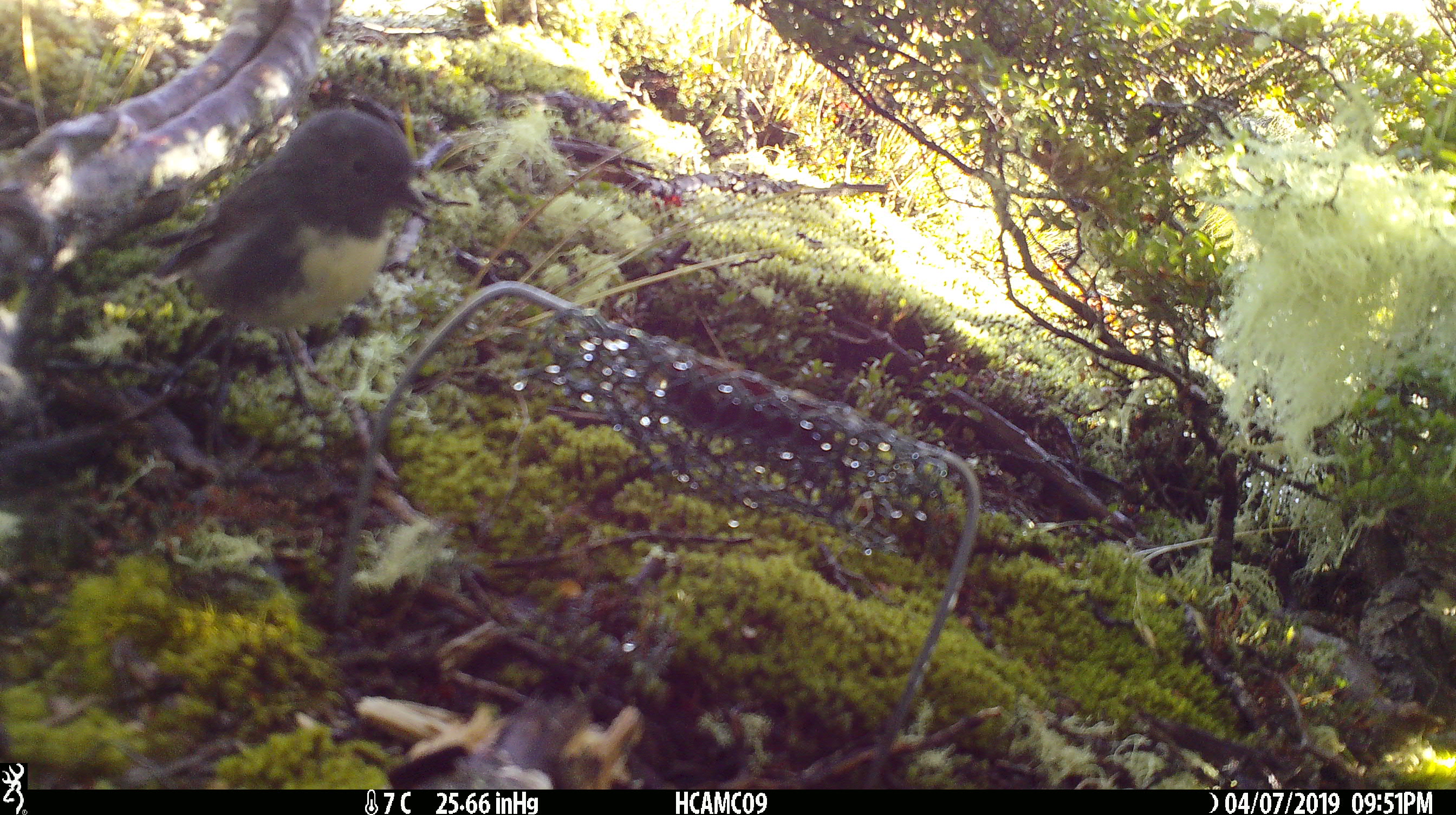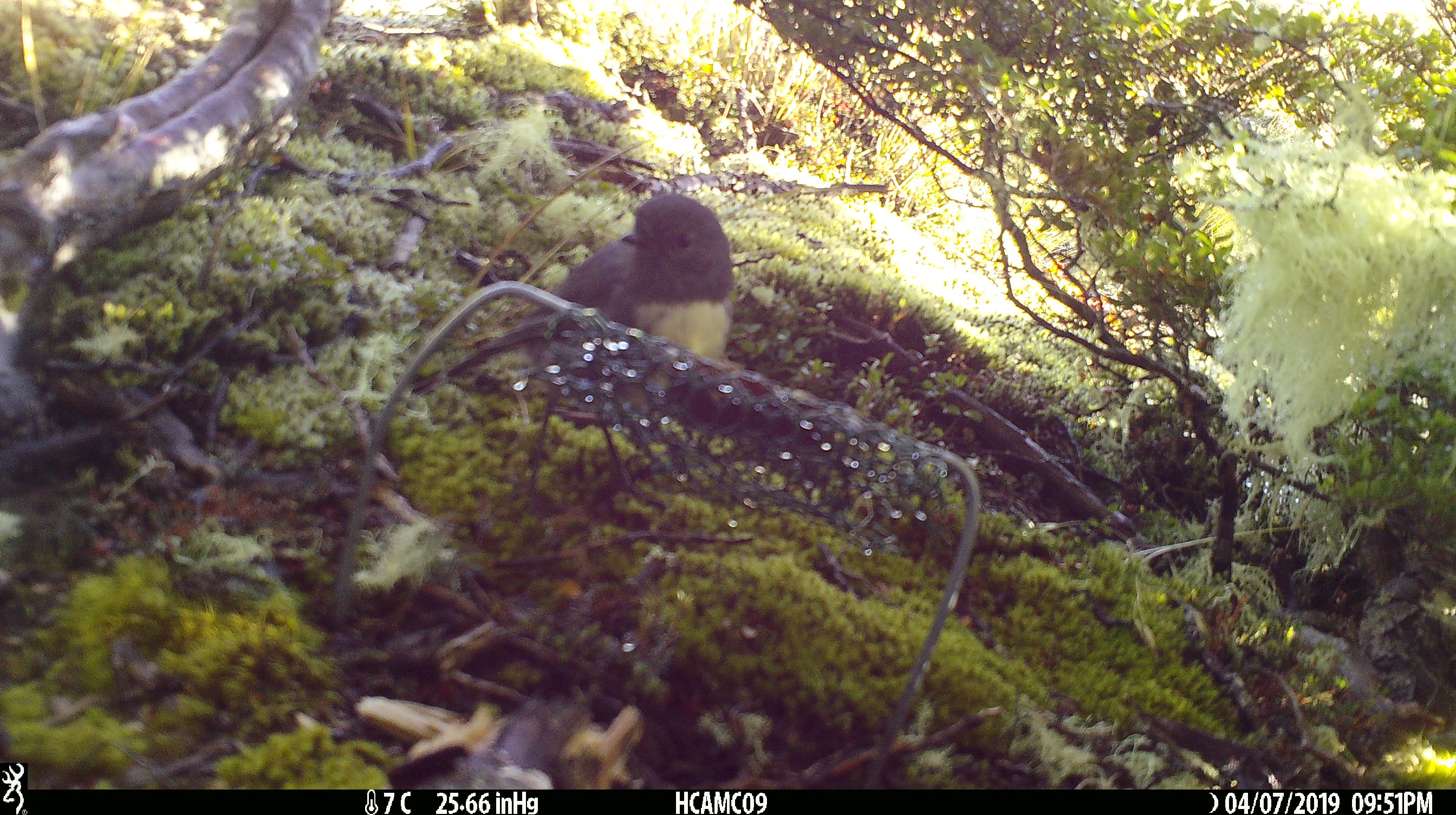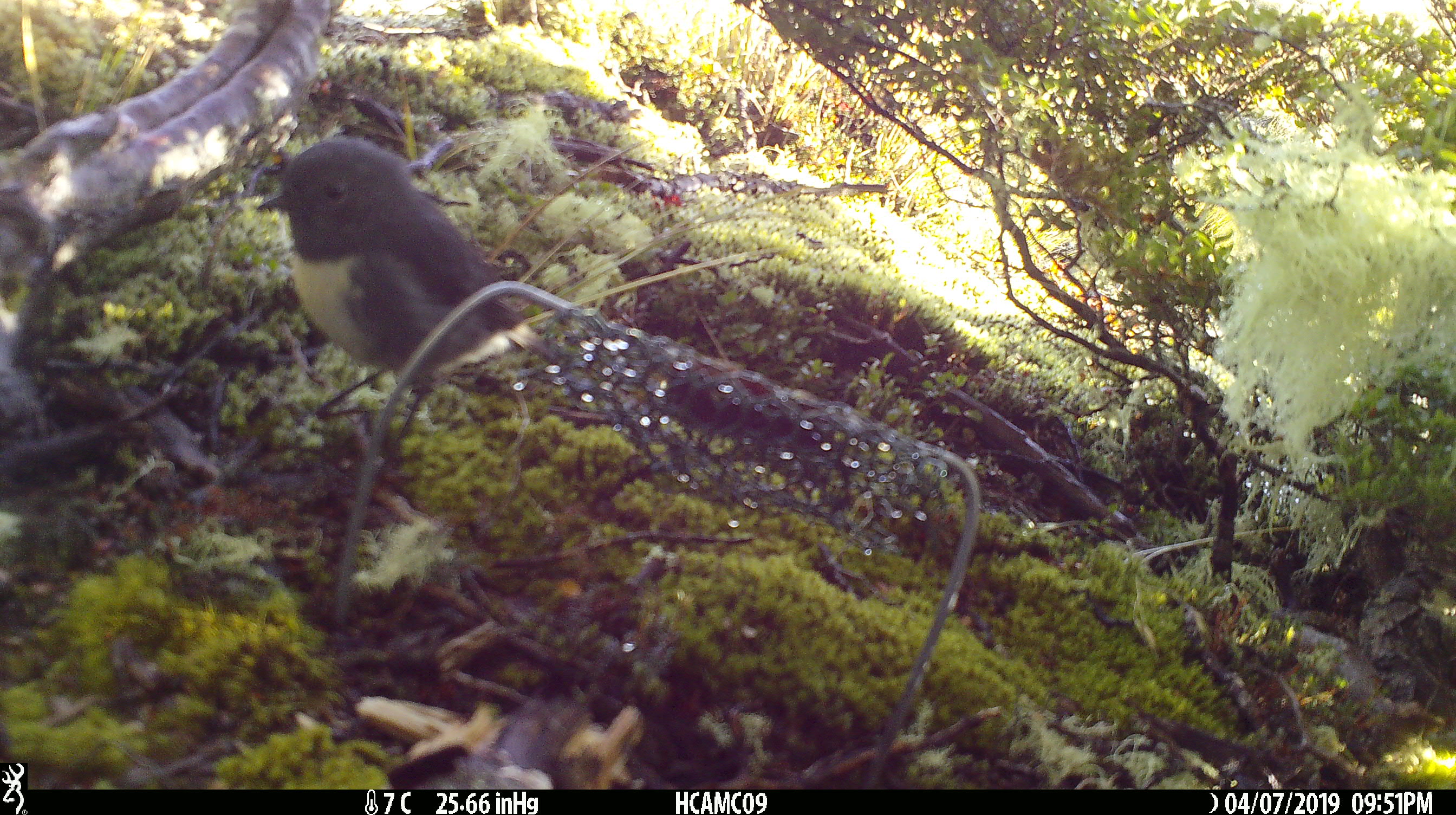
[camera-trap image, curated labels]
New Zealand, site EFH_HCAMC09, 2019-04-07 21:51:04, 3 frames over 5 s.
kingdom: Animalia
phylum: Chordata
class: Aves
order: Passeriformes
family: Petroicidae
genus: Petroica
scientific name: Petroica australis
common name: new zealand robin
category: robin